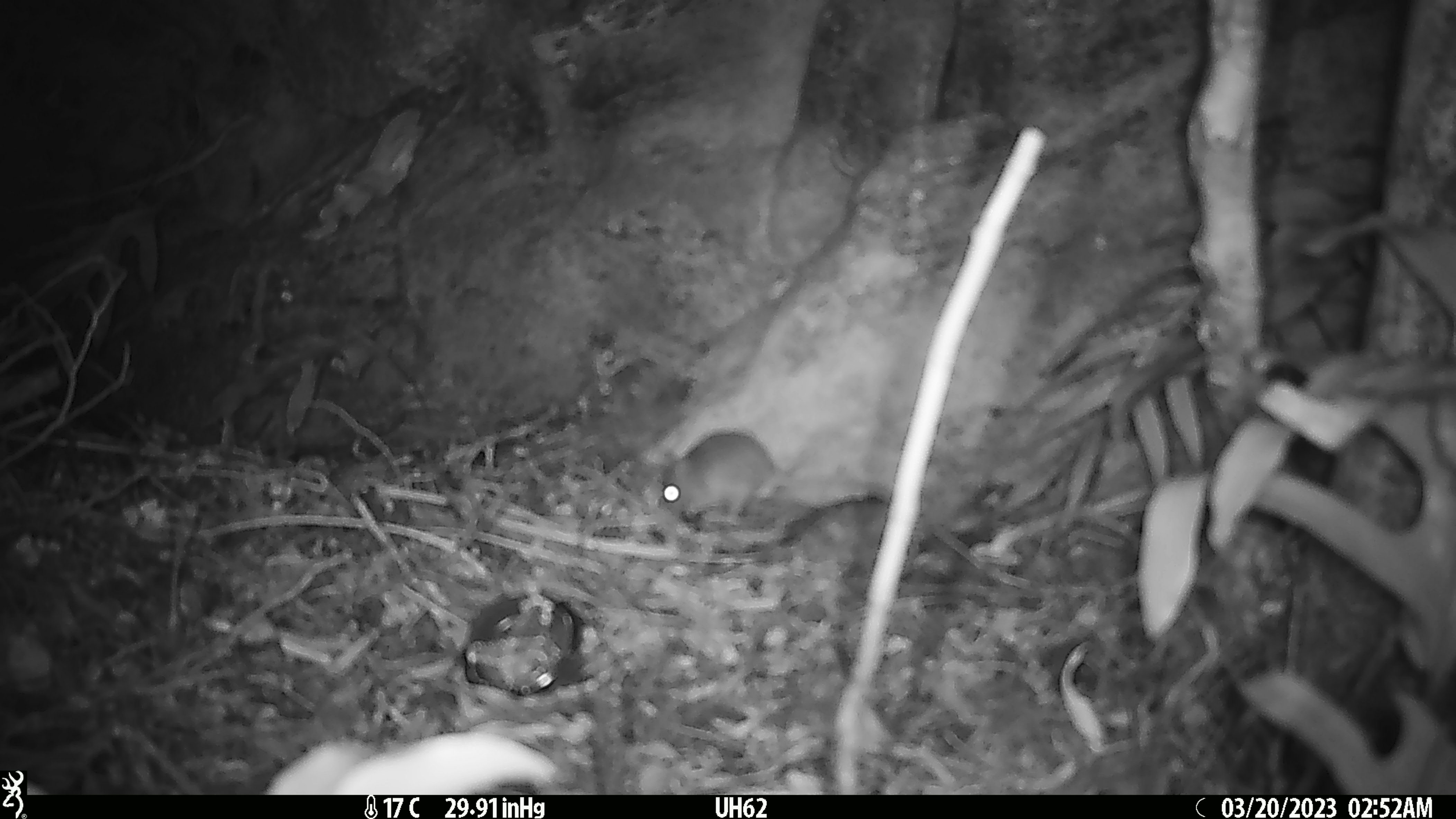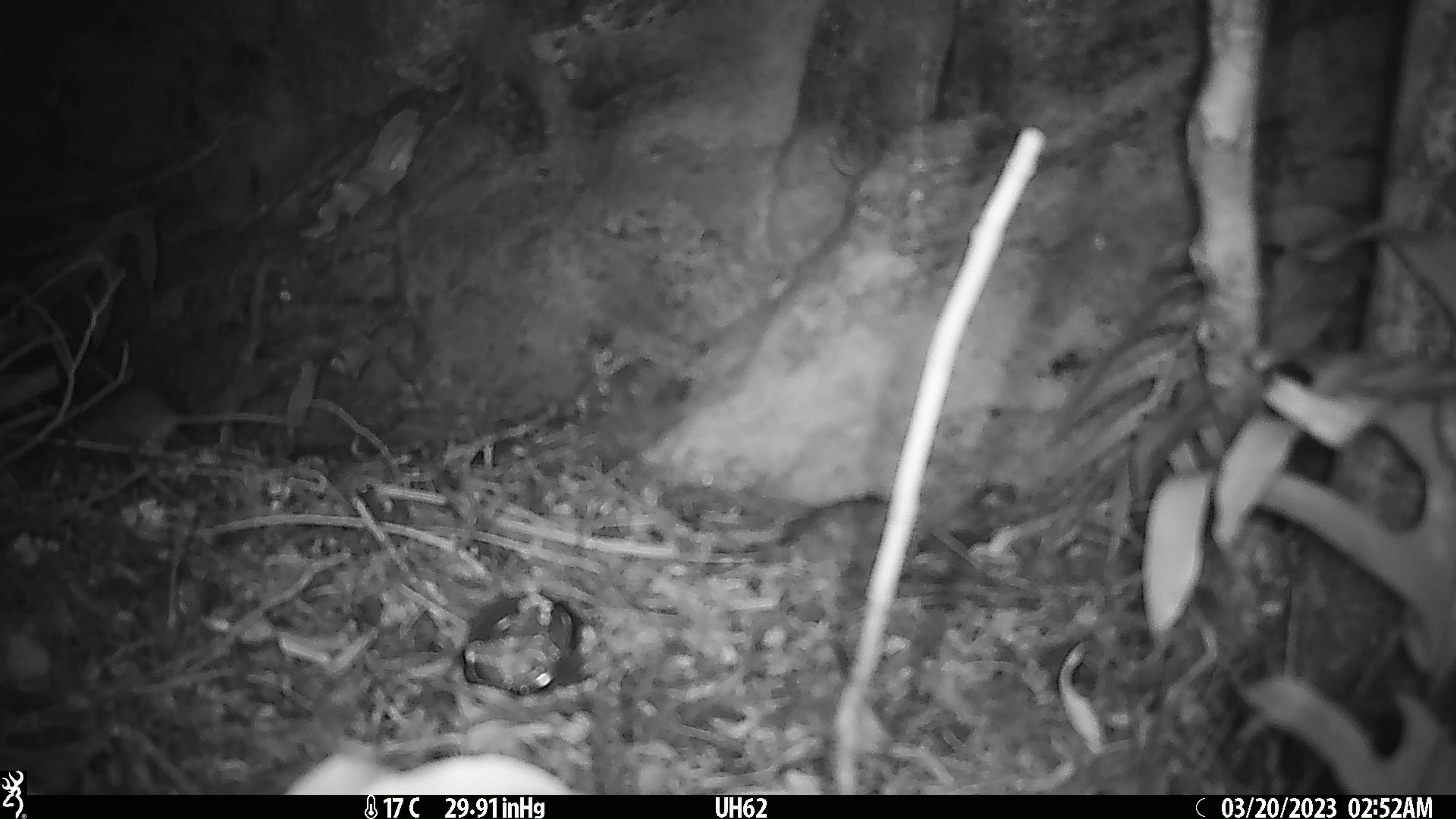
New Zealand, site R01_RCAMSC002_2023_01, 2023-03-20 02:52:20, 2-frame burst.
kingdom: Animalia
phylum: Chordata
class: Mammalia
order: Rodentia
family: Muridae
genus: Mus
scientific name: Mus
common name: mouse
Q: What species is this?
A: Mouse (Mus).